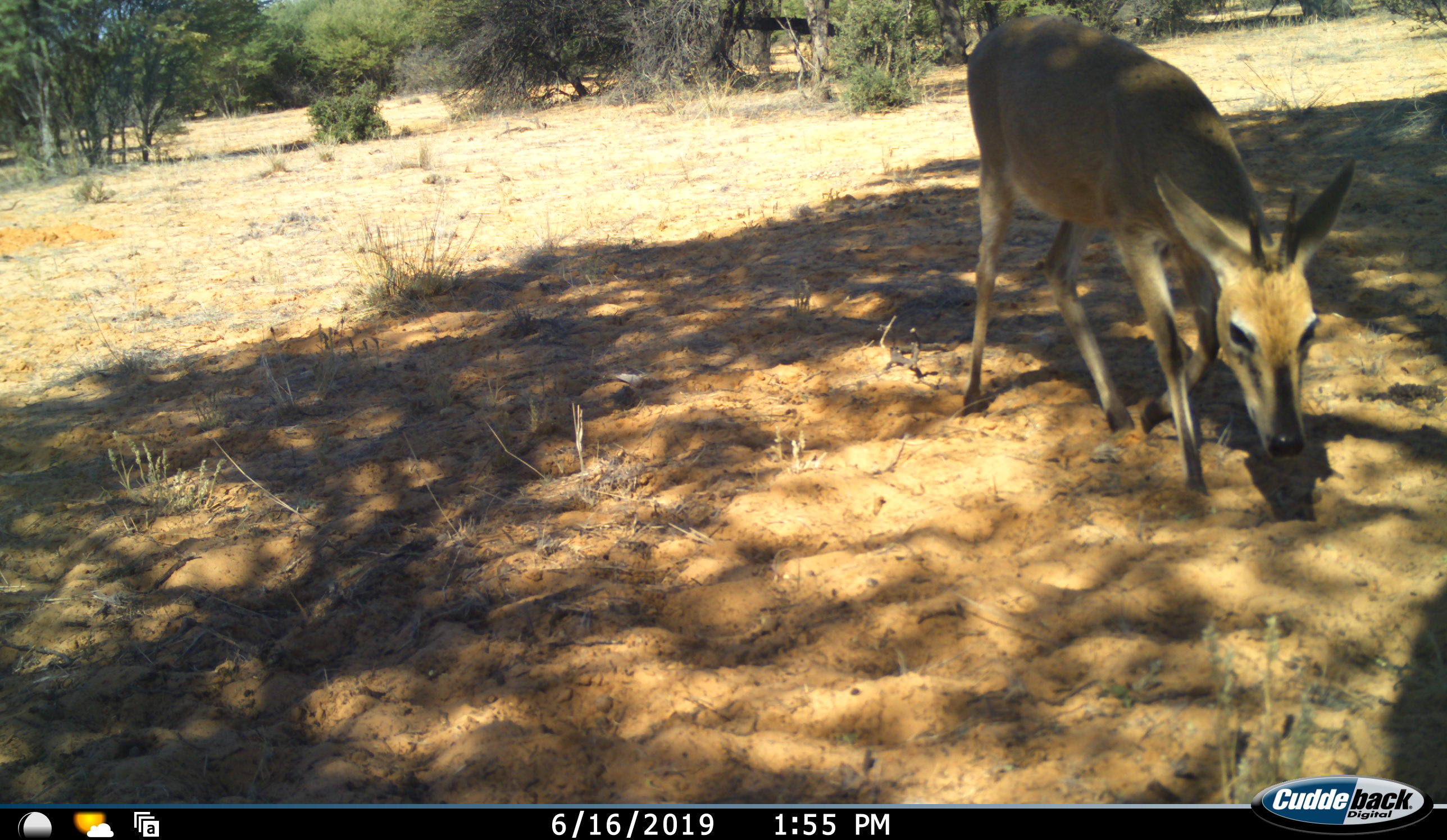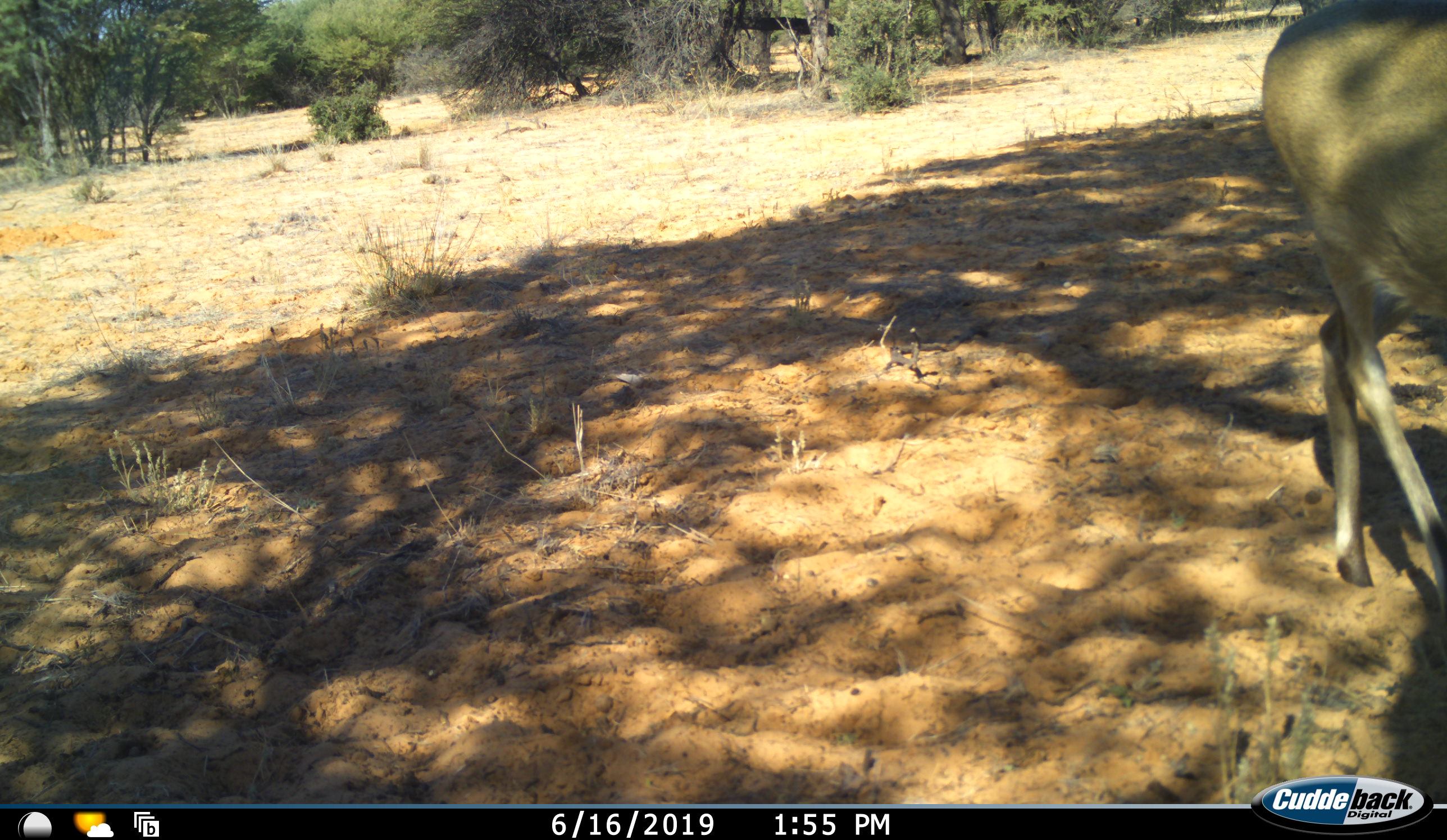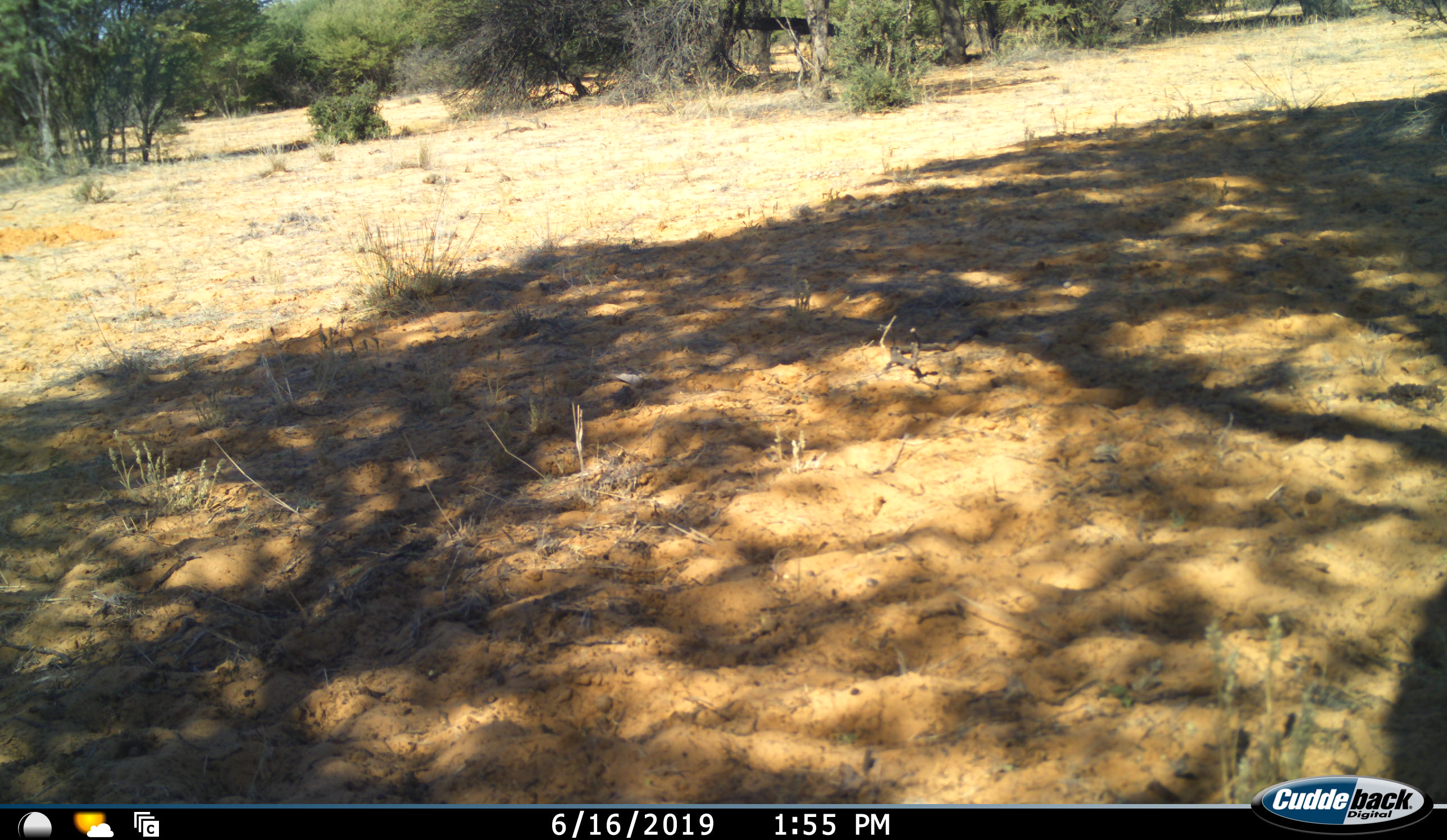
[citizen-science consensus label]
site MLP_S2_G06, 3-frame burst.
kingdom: Animalia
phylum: Chordata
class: Mammalia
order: Artiodactyla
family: Bovidae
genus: Sylvicapra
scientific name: Sylvicapra grimmia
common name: common duiker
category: duikercommongrey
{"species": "duikercommongrey (common duiker) (Sylvicapra grimmia)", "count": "1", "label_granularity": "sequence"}